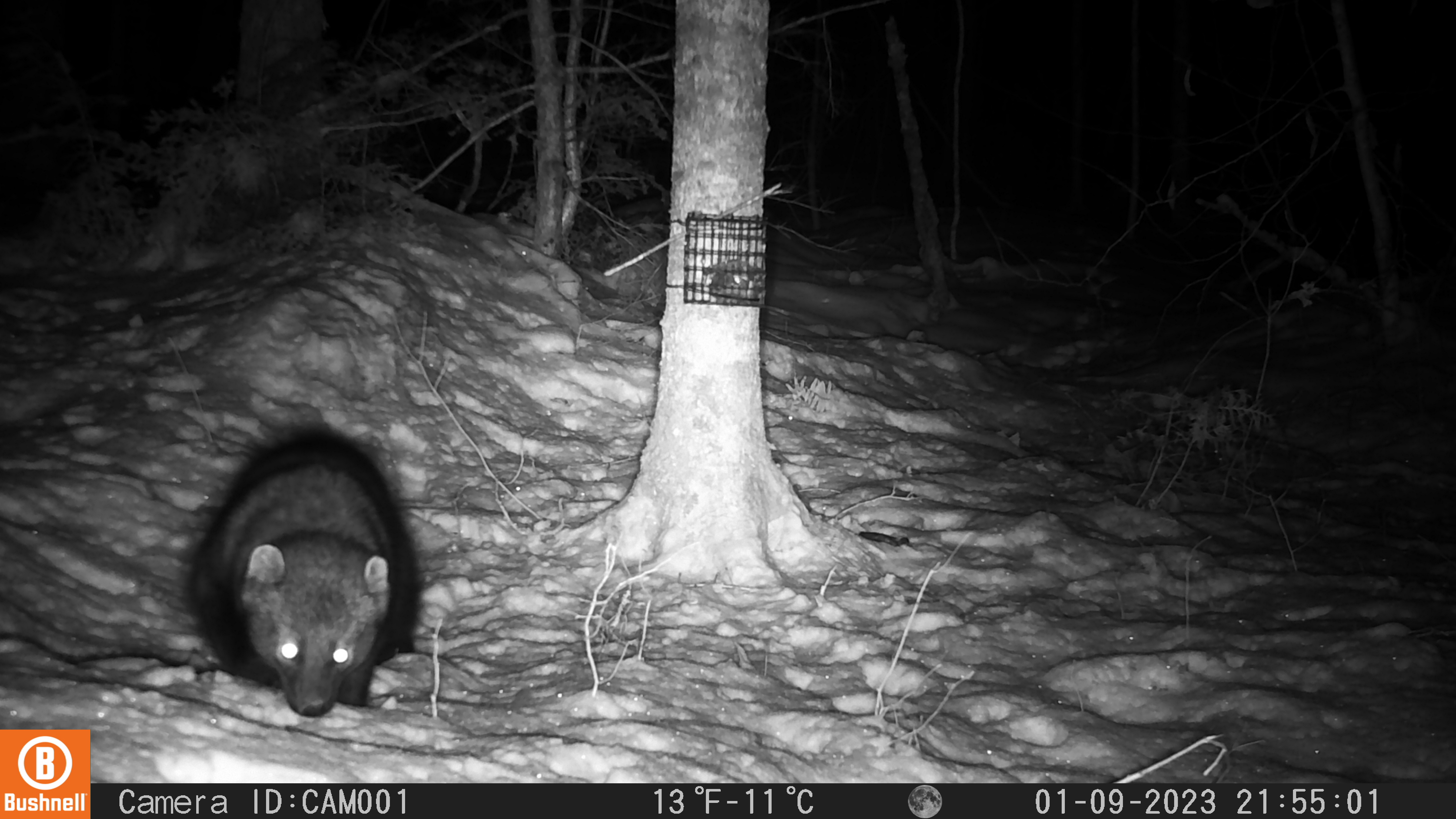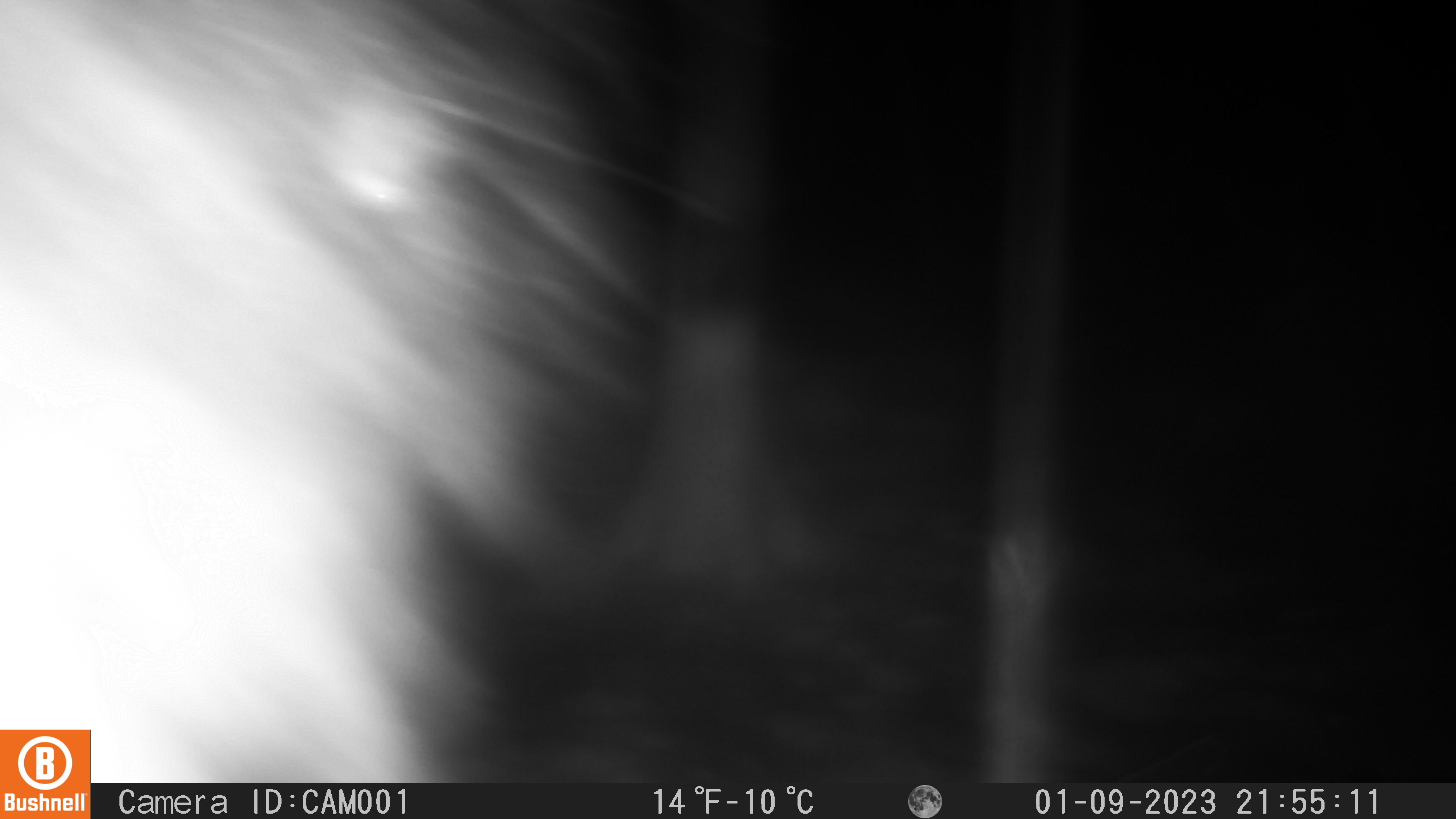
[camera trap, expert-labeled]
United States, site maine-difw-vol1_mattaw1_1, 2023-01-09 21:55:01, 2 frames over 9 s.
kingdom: Animalia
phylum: Chordata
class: Mammalia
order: Carnivora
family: Mustelidae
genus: Pekania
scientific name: Pekania pennanti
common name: fisher